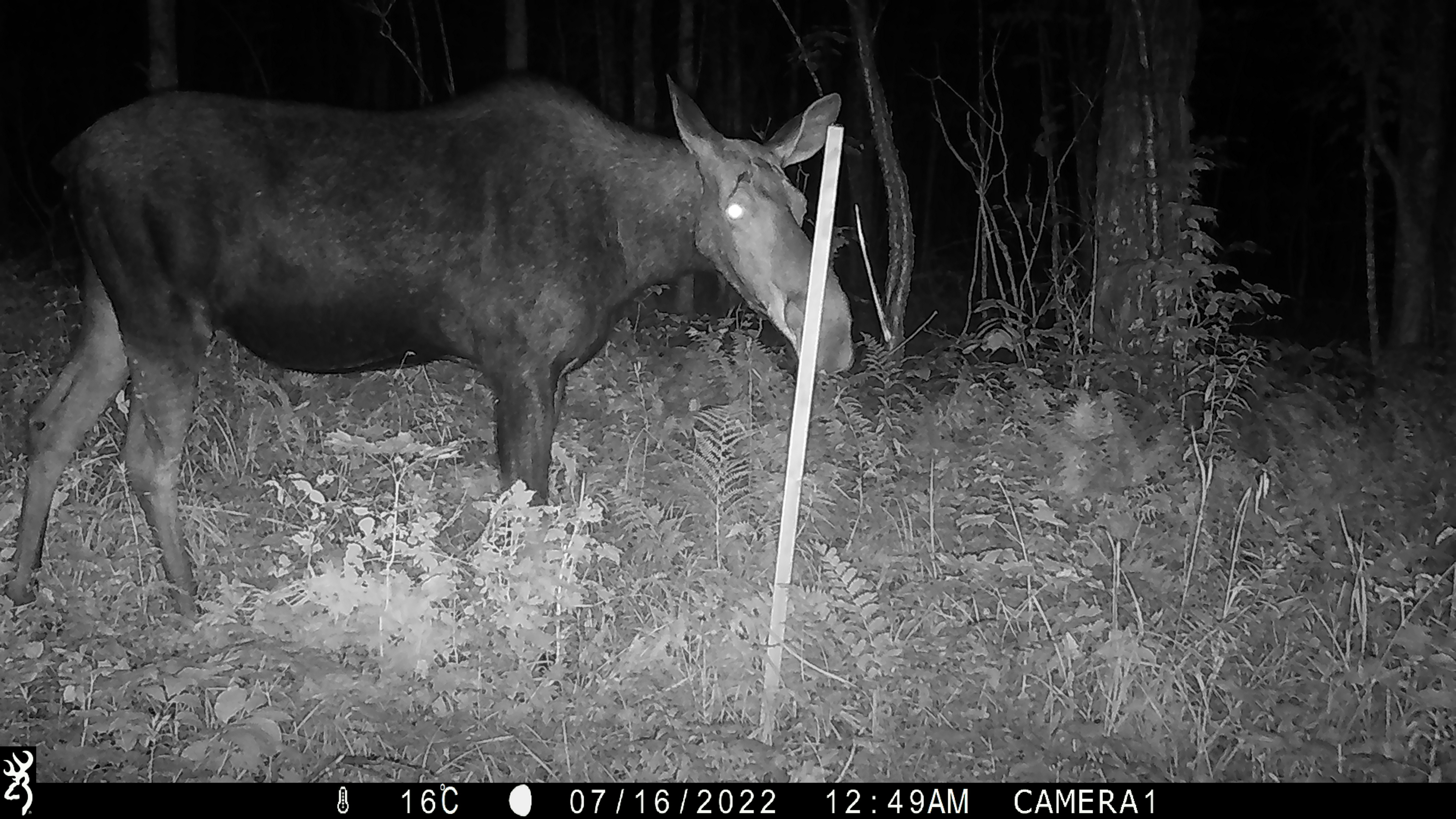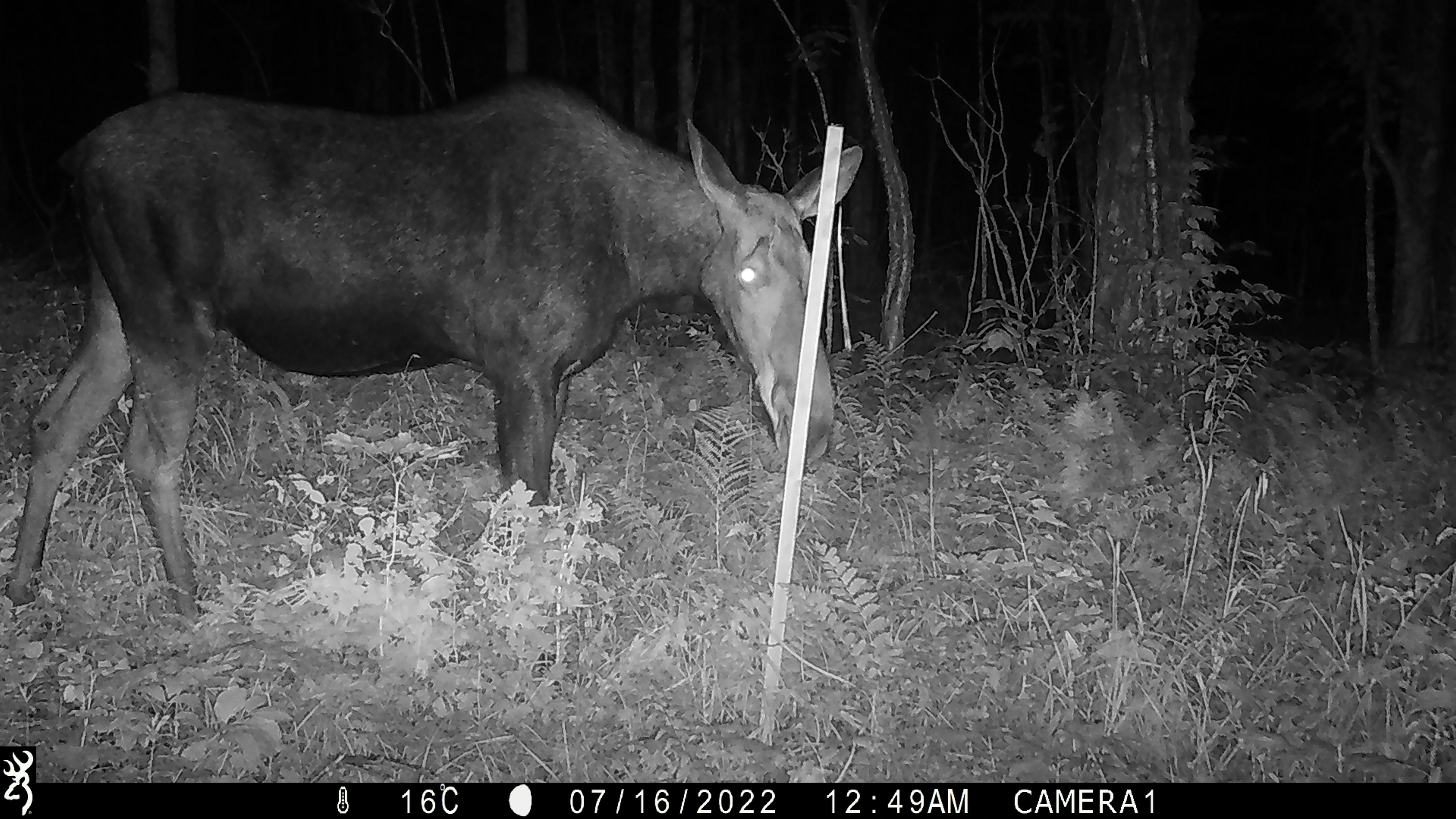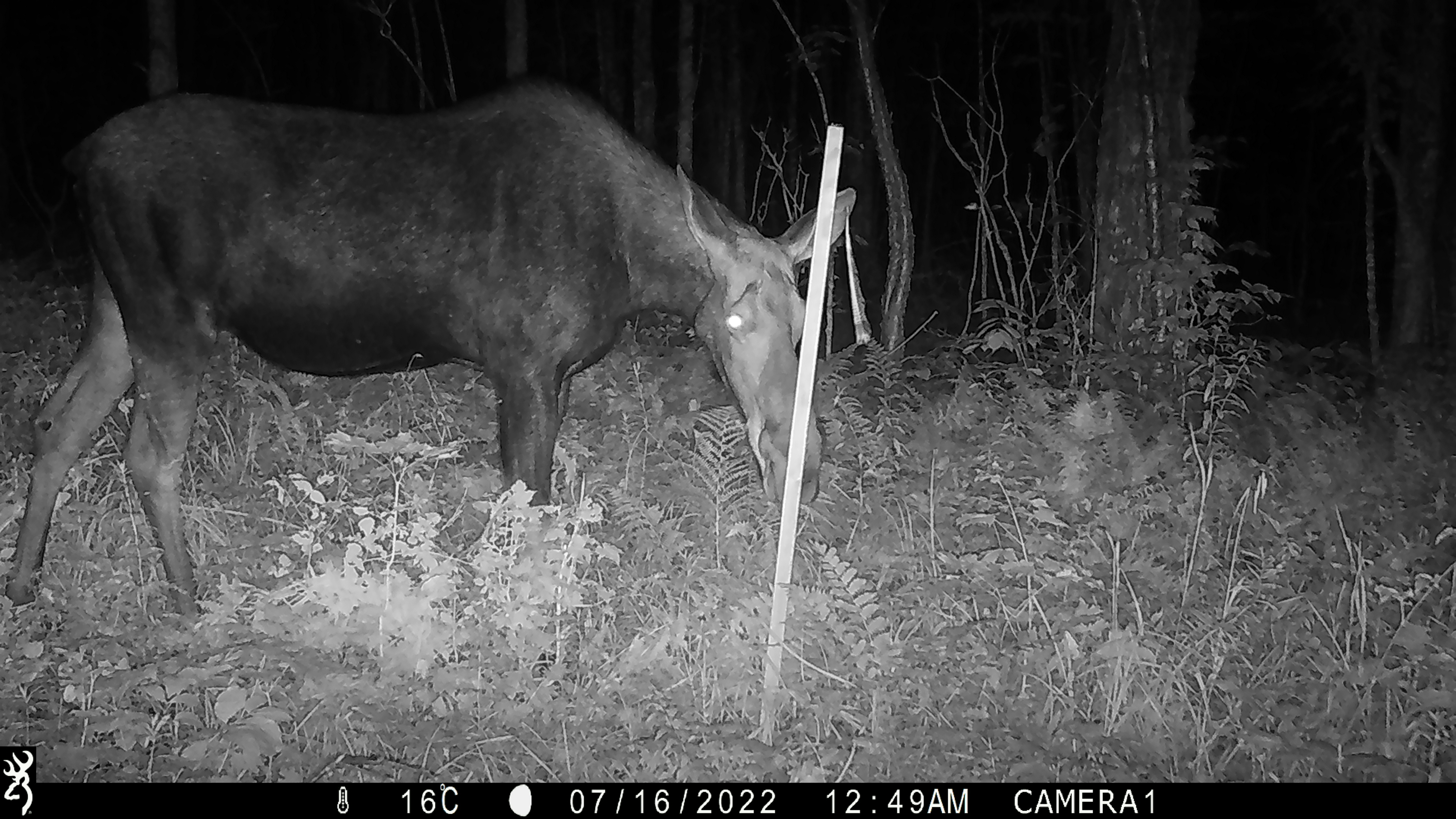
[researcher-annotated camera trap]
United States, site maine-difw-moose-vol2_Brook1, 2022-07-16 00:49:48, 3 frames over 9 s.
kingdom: Animalia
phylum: Chordata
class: Mammalia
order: Artiodactyla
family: Cervidae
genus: Alces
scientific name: Alces alces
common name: moose